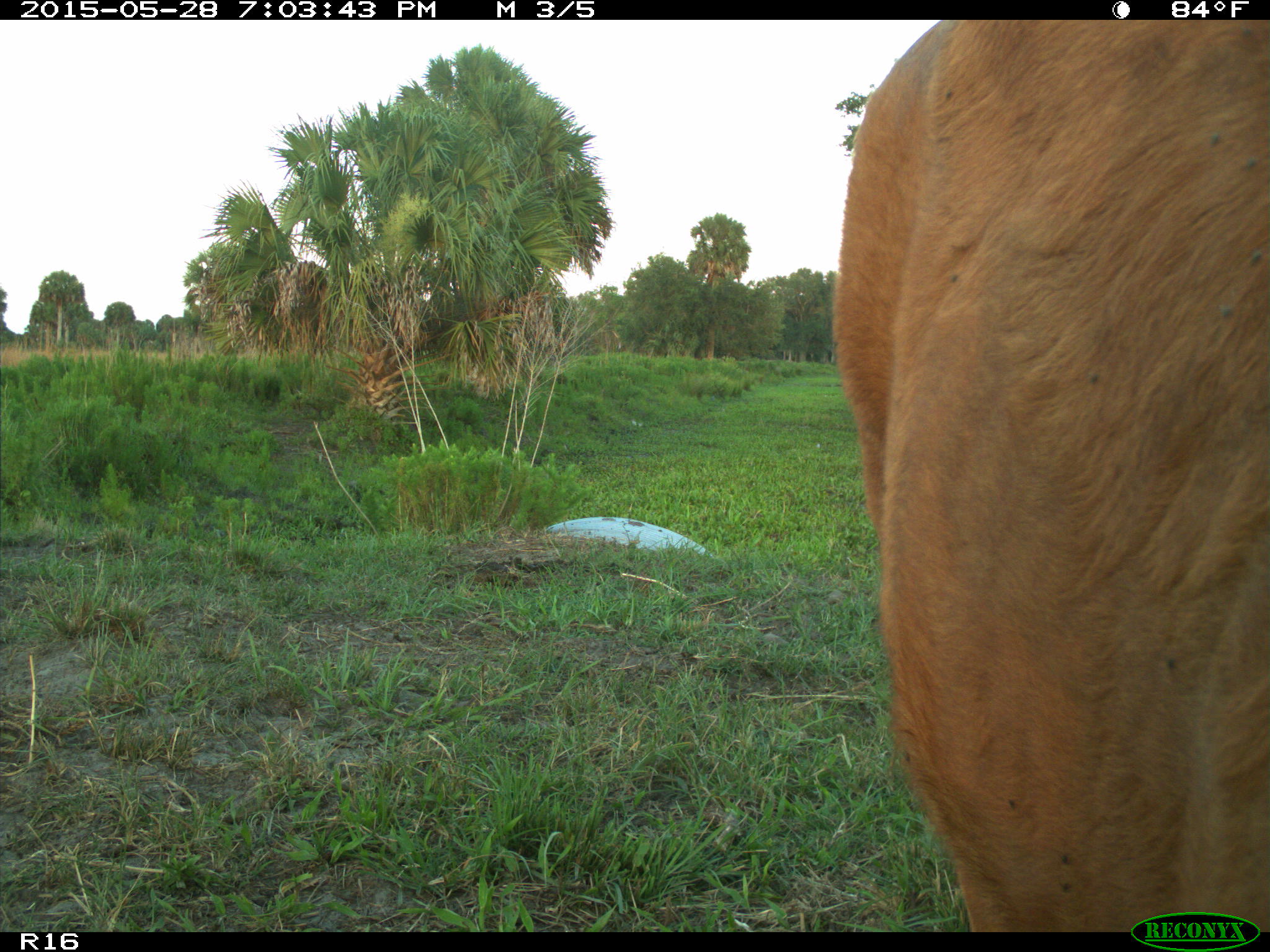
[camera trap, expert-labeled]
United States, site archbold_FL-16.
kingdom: Animalia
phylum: Chordata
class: Mammalia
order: Artiodactyla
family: Bovidae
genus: Bos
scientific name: Bos taurus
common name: domestic cow